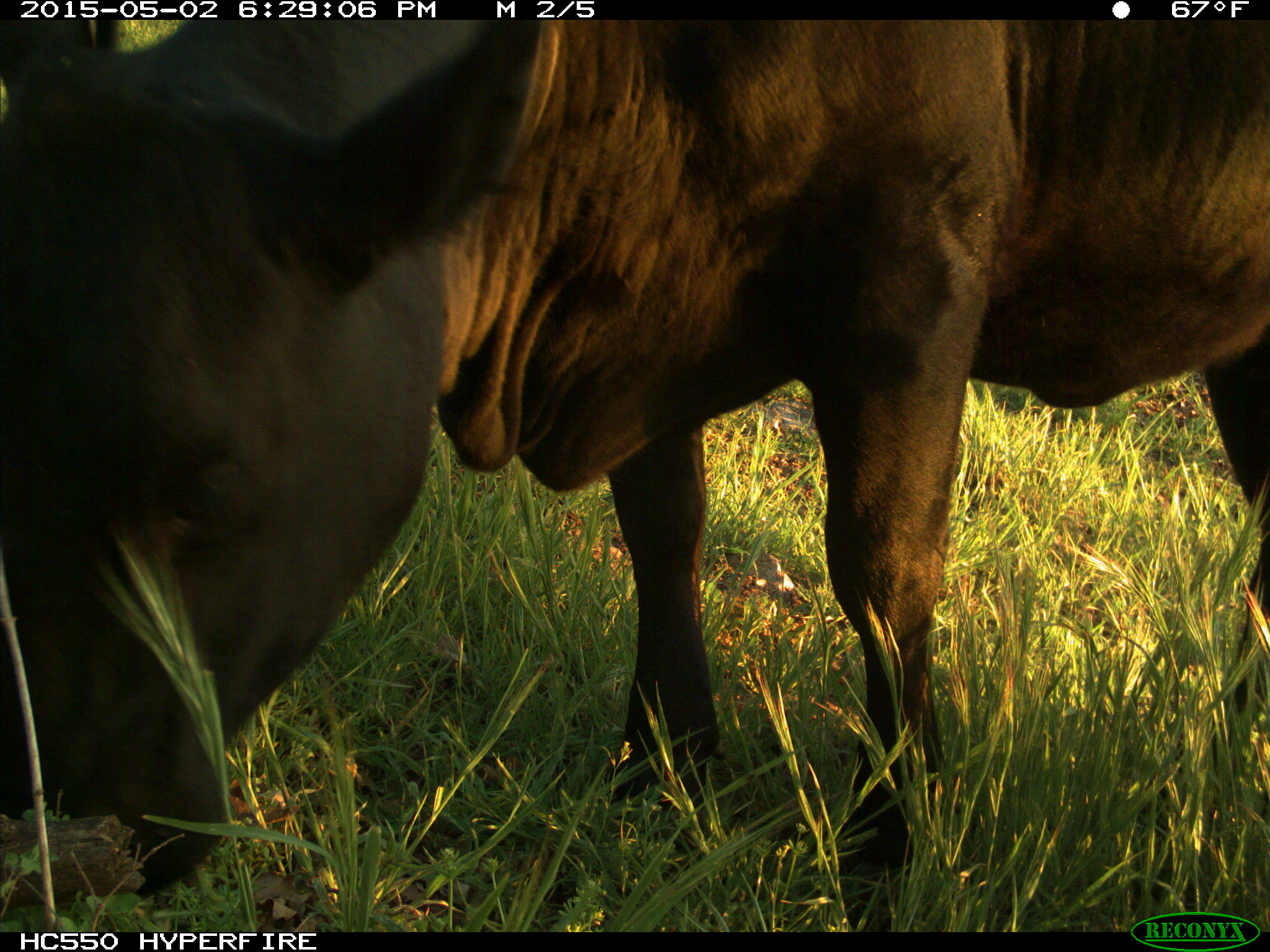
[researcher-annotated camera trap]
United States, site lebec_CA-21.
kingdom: Animalia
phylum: Chordata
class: Mammalia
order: Artiodactyla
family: Bovidae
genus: Bos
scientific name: Bos taurus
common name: domestic cow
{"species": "Bos taurus (domestic cow)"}